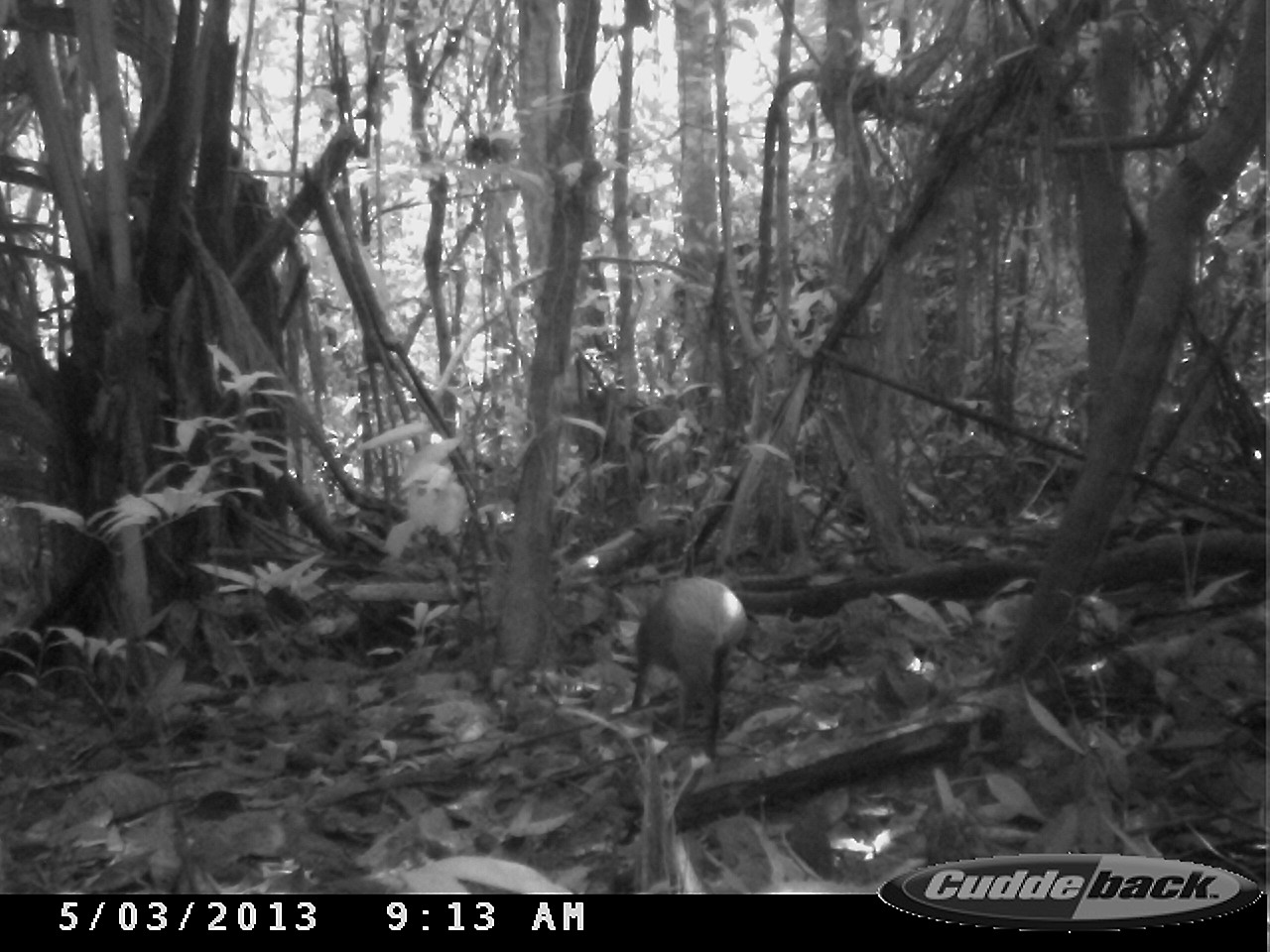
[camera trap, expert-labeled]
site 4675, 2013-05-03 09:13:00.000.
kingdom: Animalia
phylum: Chordata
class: Mammalia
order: Rodentia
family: Dasyproctidae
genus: Dasyprocta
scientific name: Dasyprocta leporina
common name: red-rumped agouti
Dasyprocta leporina (red-rumped agouti), count 1, age adult.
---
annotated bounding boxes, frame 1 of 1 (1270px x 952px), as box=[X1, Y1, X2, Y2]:
dasyprocta leporina: box=[626, 574, 744, 768]